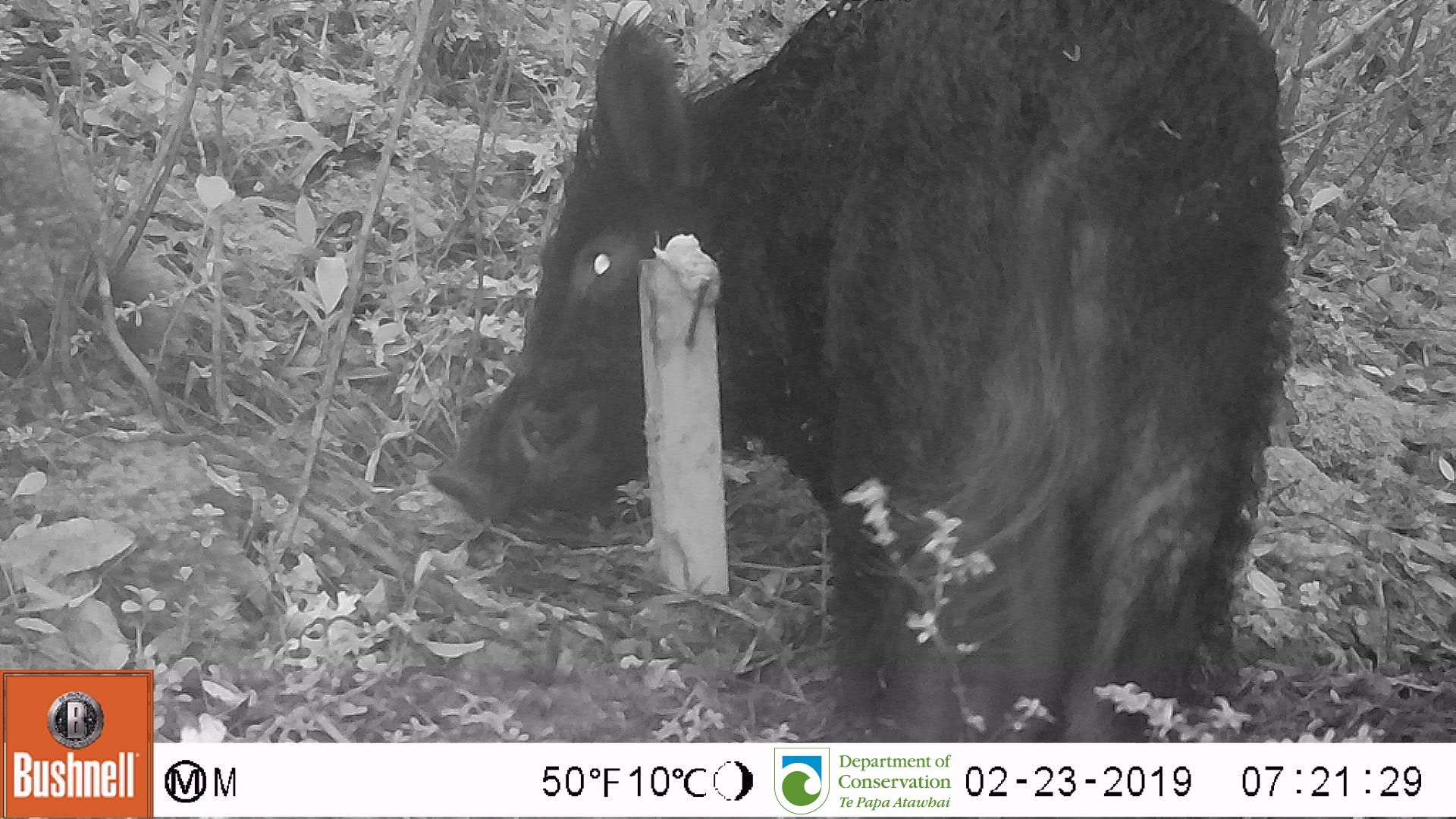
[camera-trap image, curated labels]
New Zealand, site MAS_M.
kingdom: Animalia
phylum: Chordata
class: Mammalia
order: Artiodactyla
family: Suidae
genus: Sus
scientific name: Sus scrofa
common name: pig